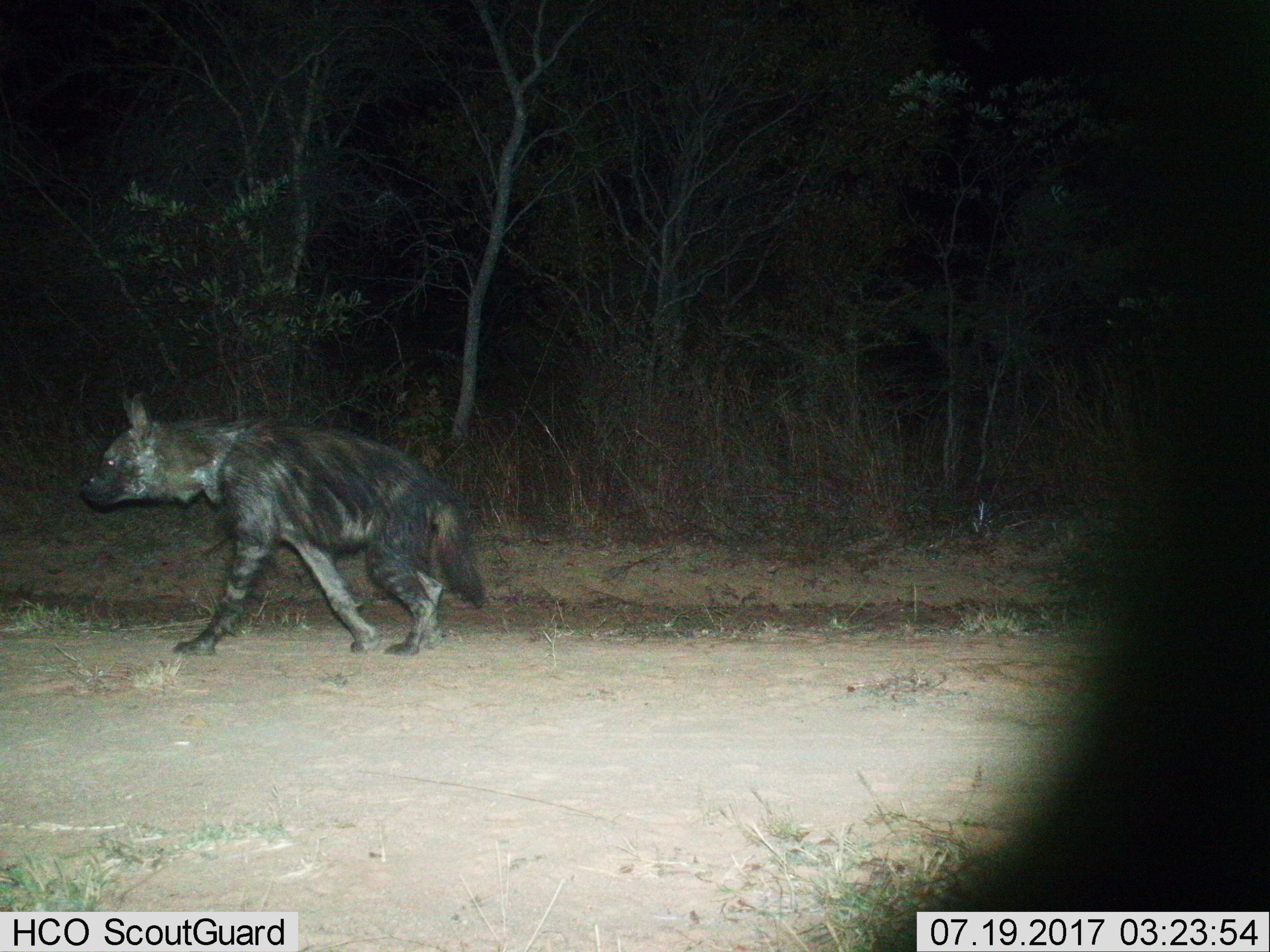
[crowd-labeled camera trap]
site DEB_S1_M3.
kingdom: Animalia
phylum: Chordata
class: Mammalia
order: Carnivora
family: Hyaenidae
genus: Parahyaena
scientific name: Parahyaena brunnea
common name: brown hyena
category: hyenabrown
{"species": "hyenabrown (brown hyena) (Parahyaena brunnea)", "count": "1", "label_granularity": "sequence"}